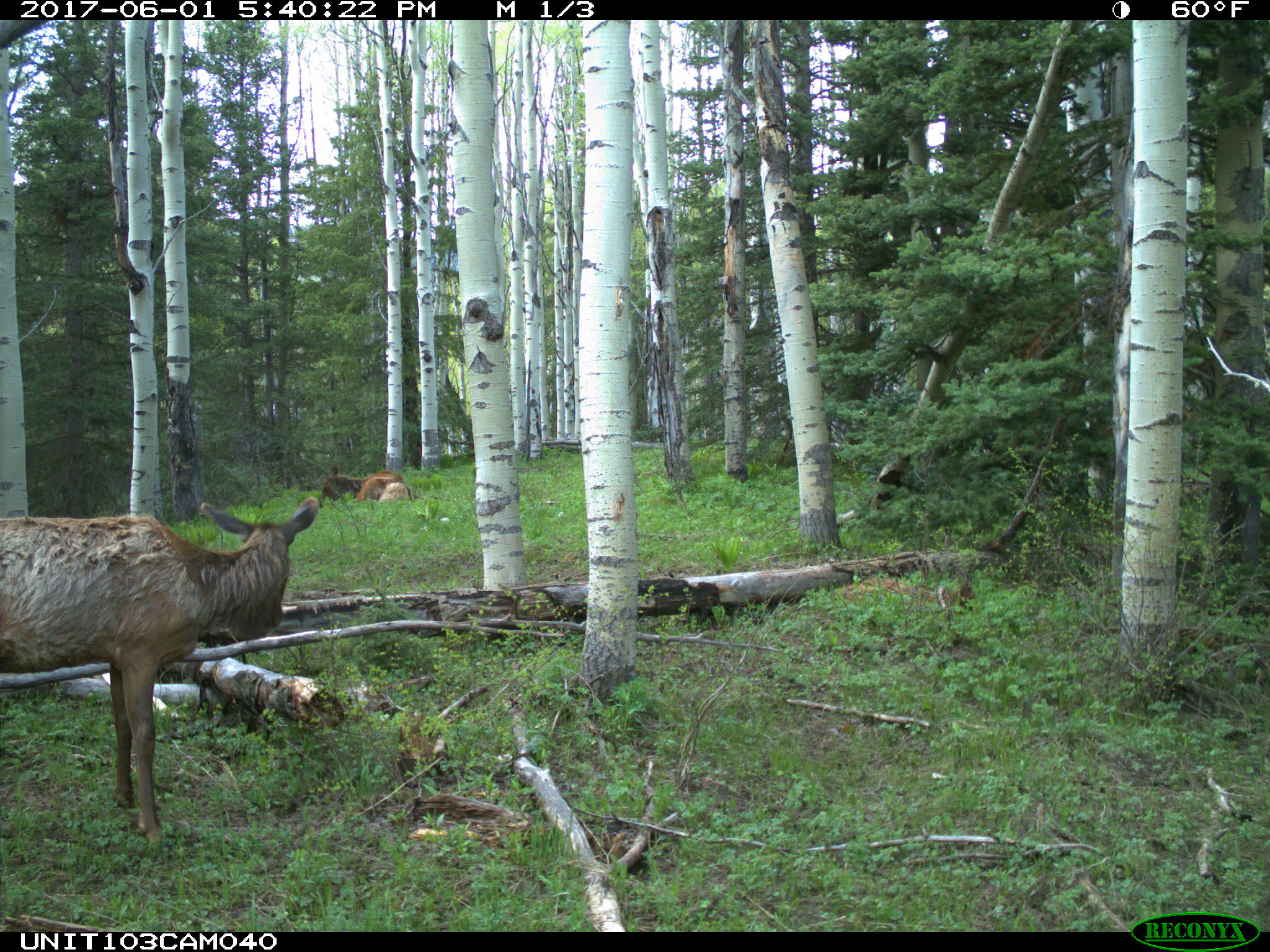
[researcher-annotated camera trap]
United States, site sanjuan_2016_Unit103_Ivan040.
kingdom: Animalia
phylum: Chordata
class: Mammalia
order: Artiodactyla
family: Cervidae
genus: Cervus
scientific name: Cervus elaphus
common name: red deer